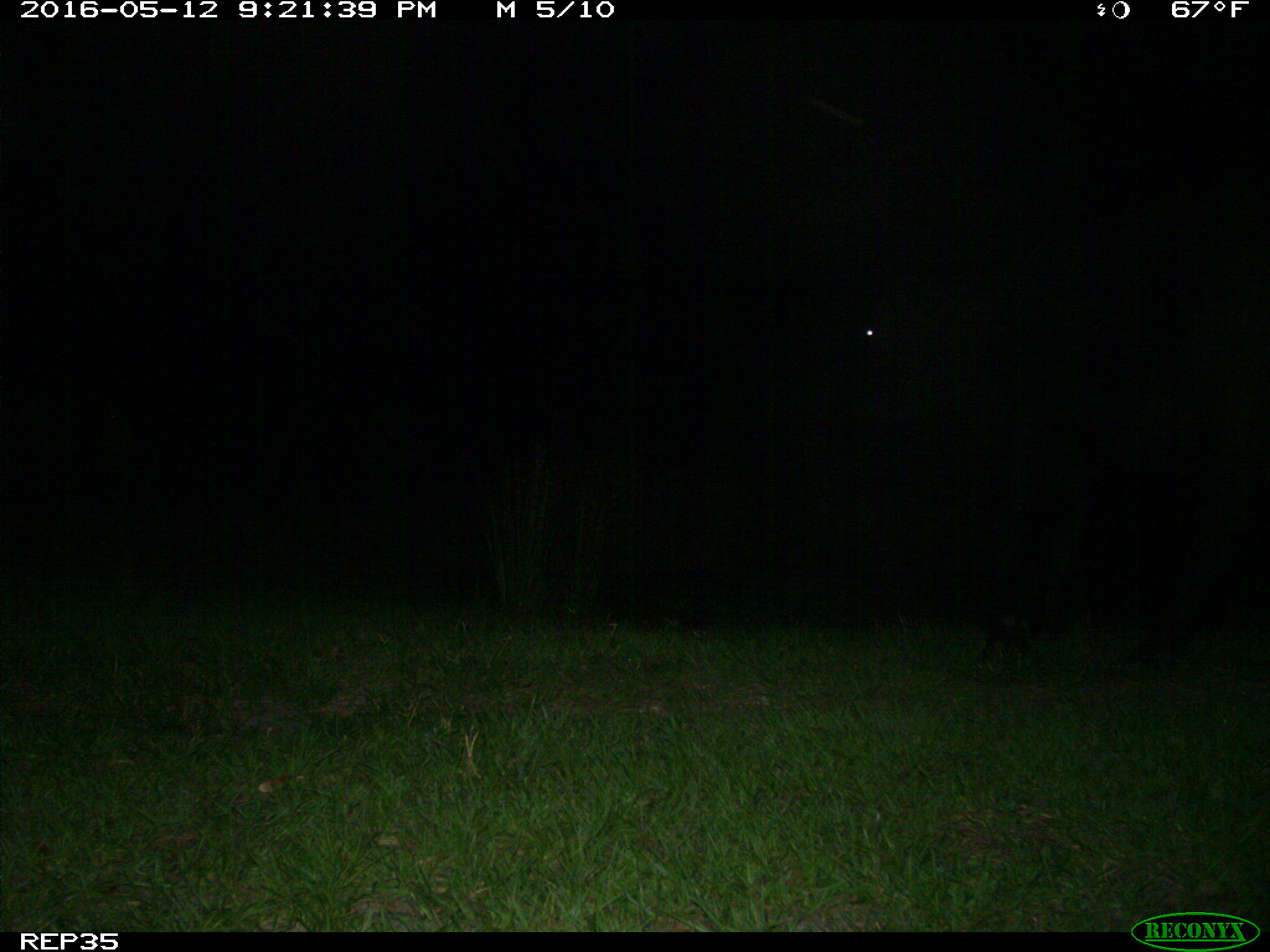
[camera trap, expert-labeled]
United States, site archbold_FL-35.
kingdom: Animalia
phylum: Chordata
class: Mammalia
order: Artiodactyla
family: Bovidae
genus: Bos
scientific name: Bos taurus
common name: domestic cow